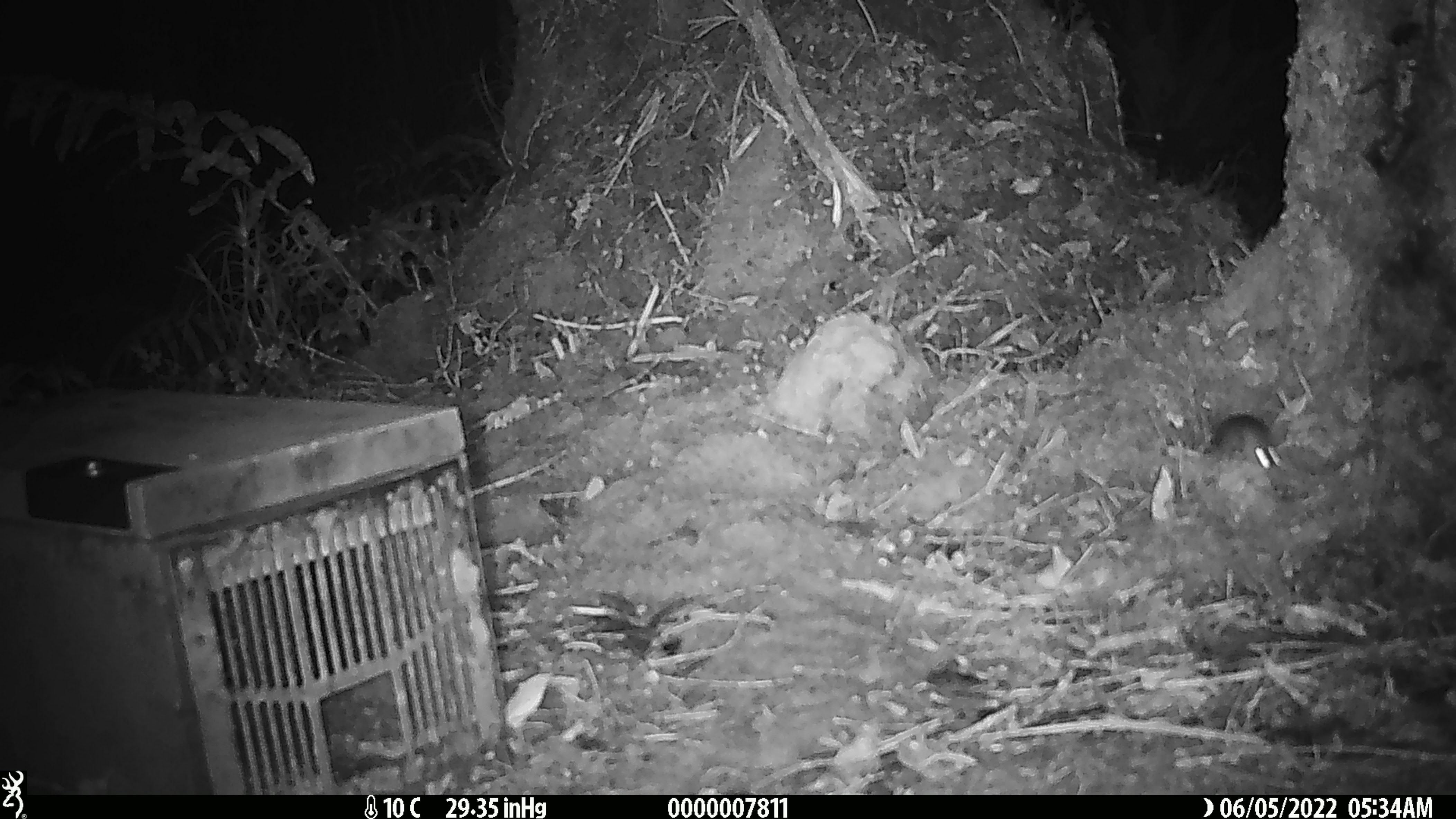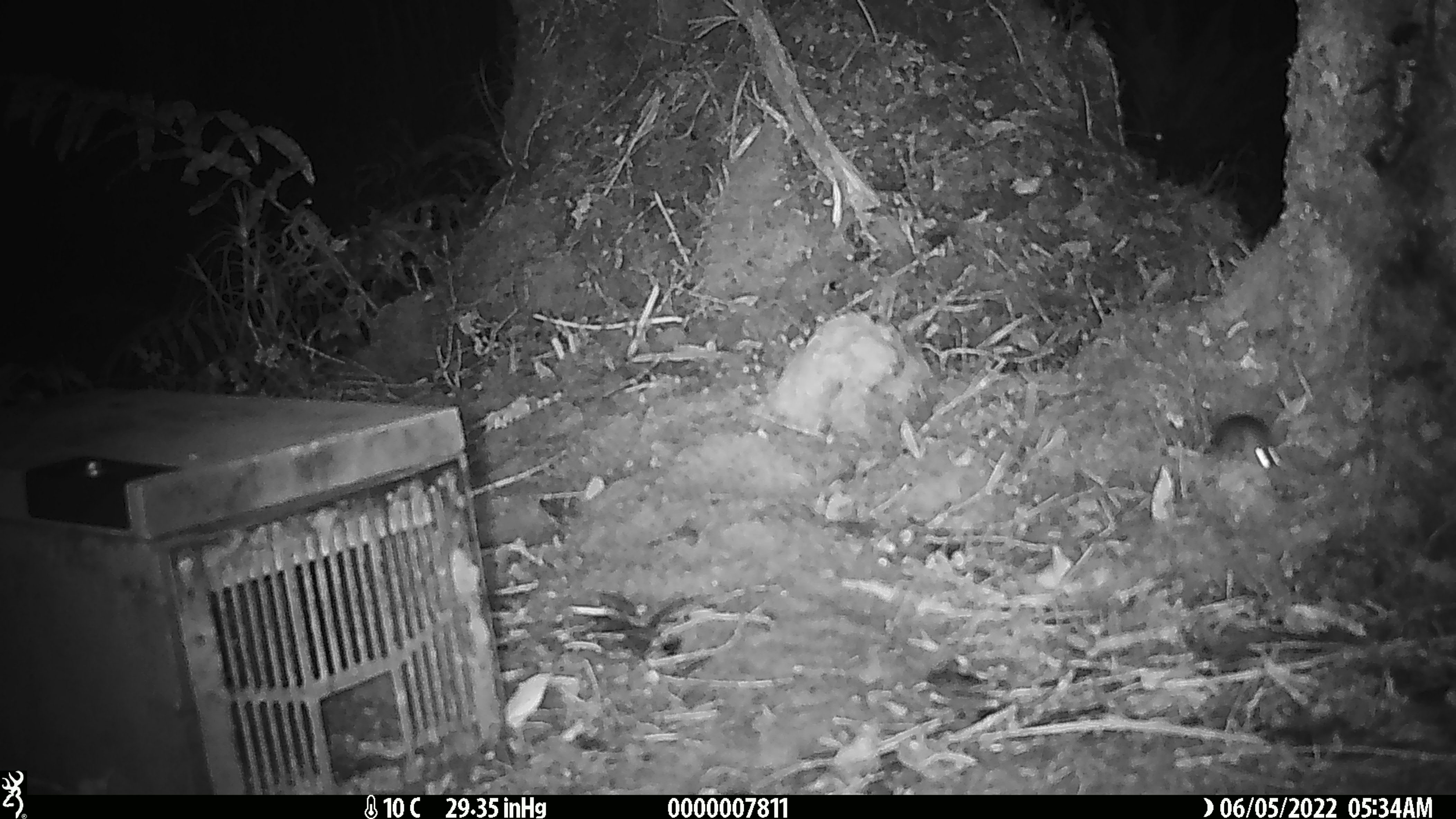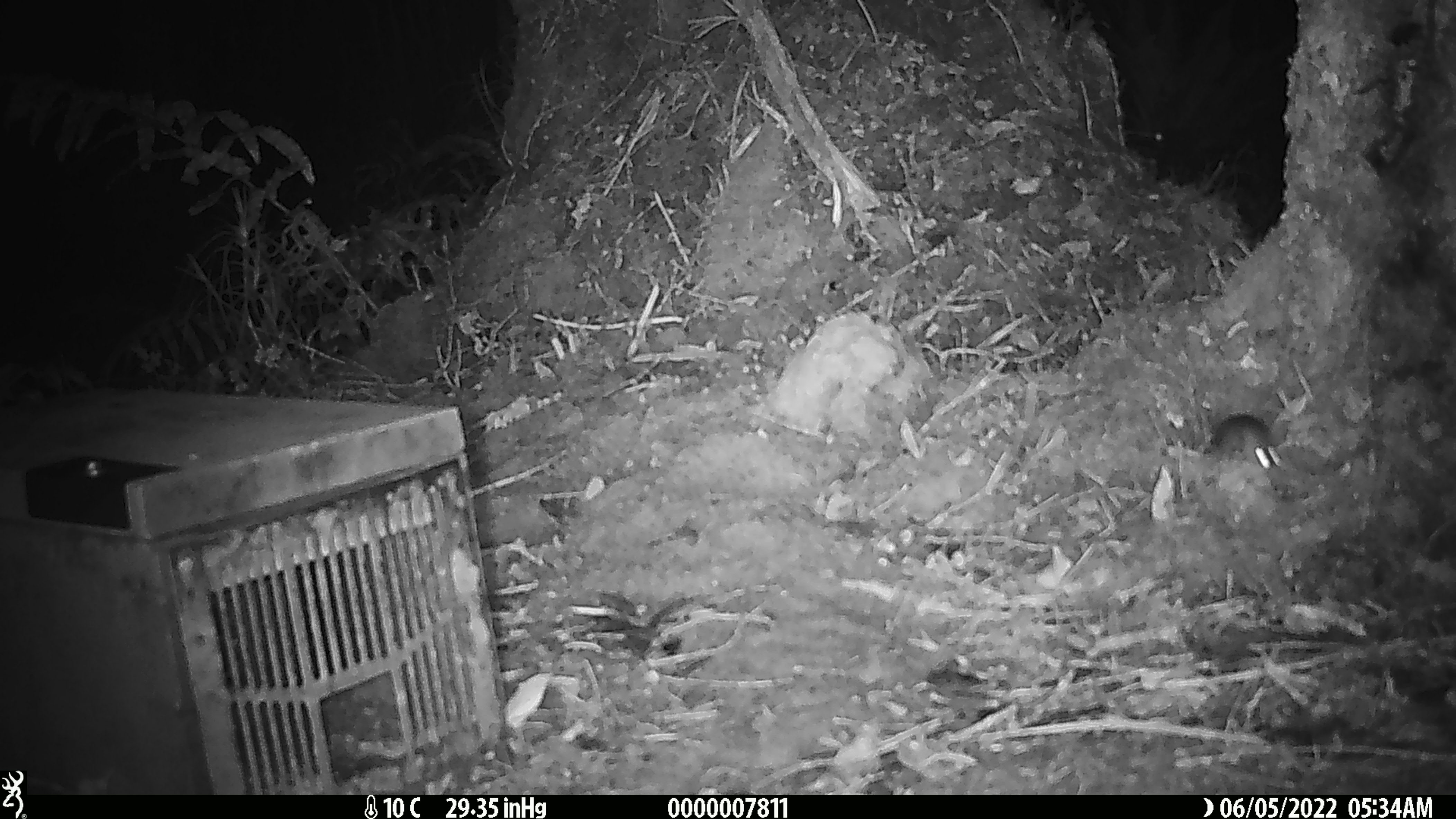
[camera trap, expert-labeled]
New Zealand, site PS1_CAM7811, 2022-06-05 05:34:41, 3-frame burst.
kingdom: Animalia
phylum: Chordata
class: Mammalia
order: Rodentia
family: Muridae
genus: Mus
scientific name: Mus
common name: mouse